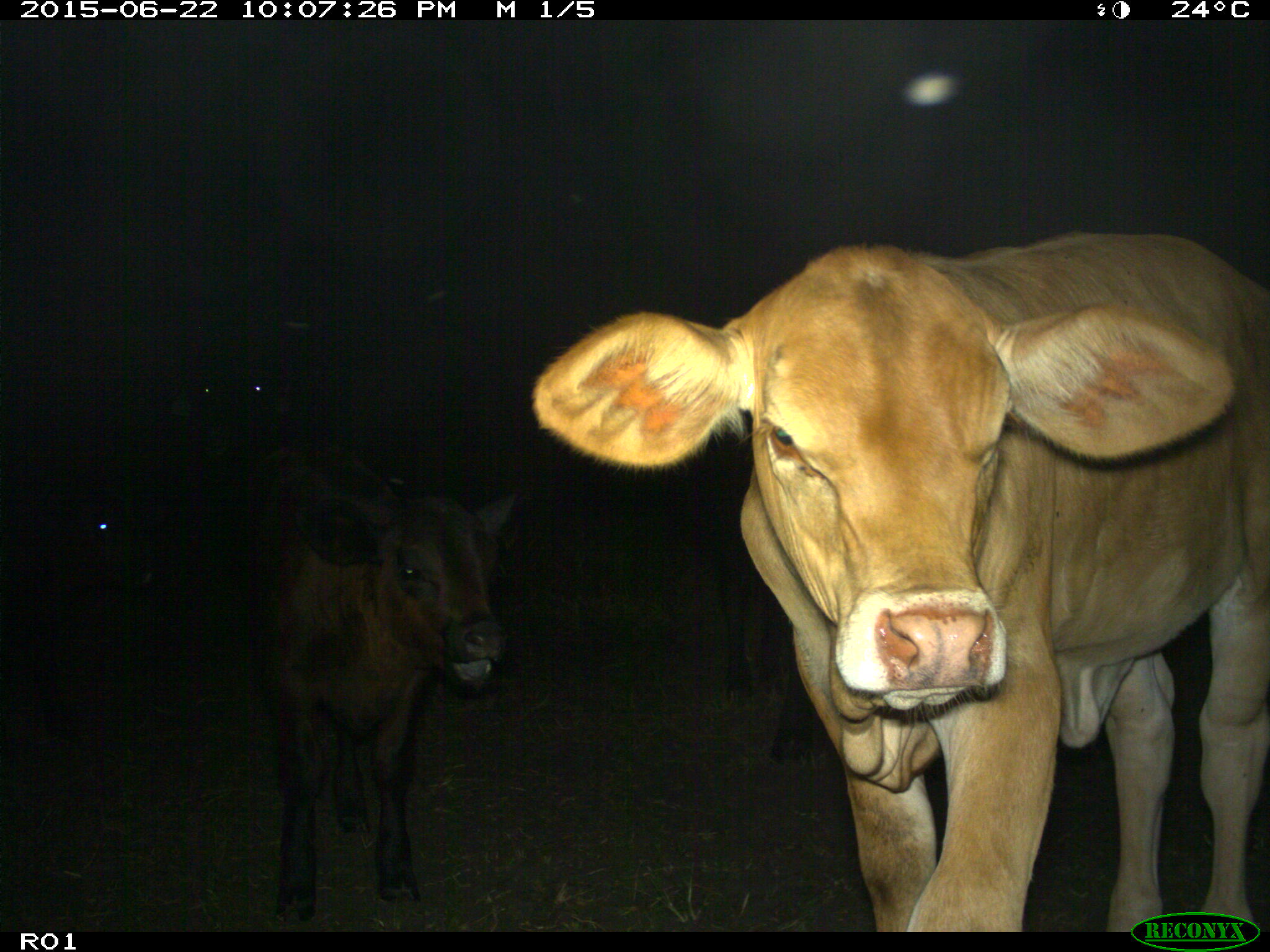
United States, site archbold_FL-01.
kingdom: Animalia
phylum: Chordata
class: Mammalia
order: Artiodactyla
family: Bovidae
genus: Bos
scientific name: Bos taurus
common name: domestic cow